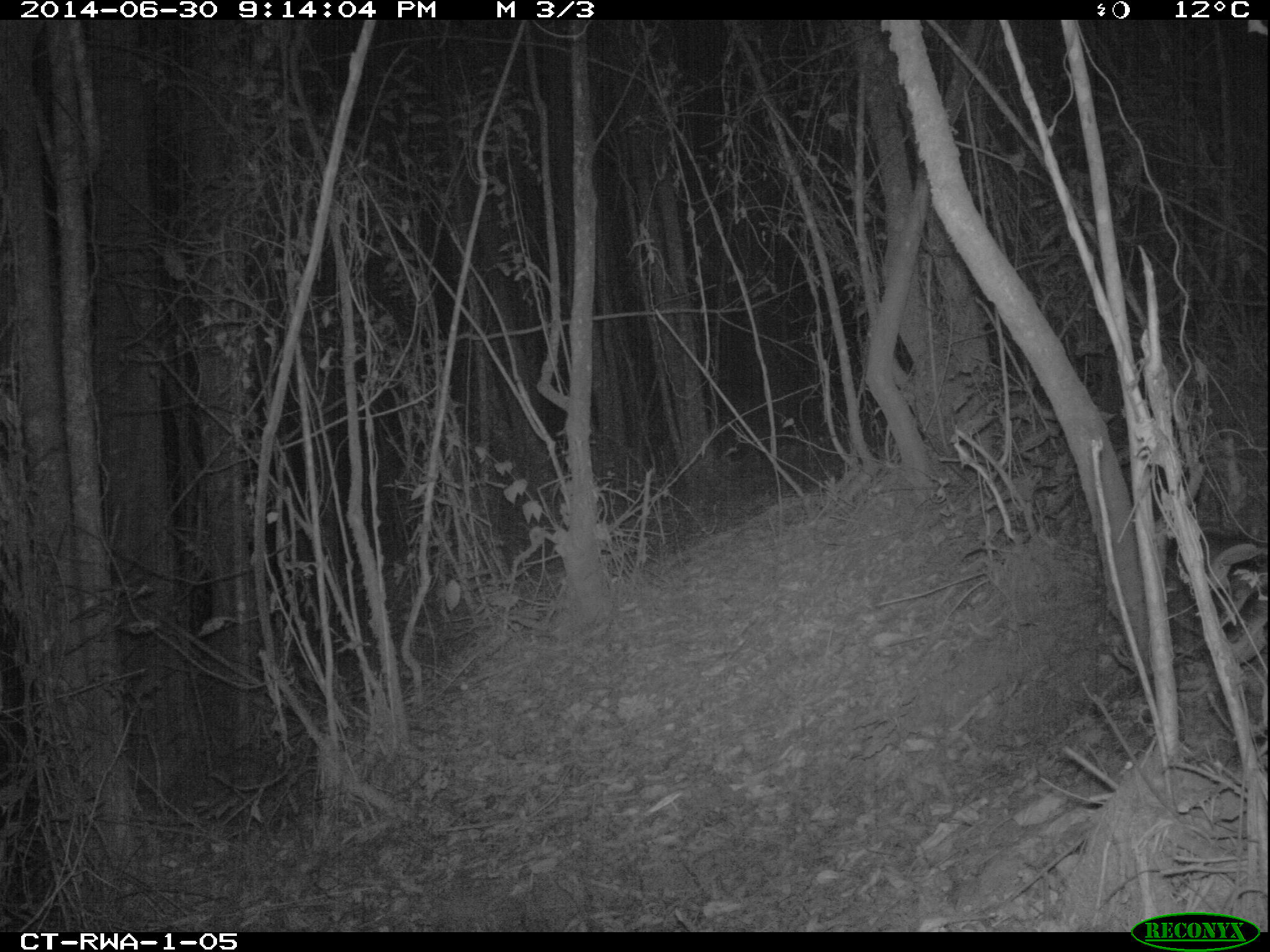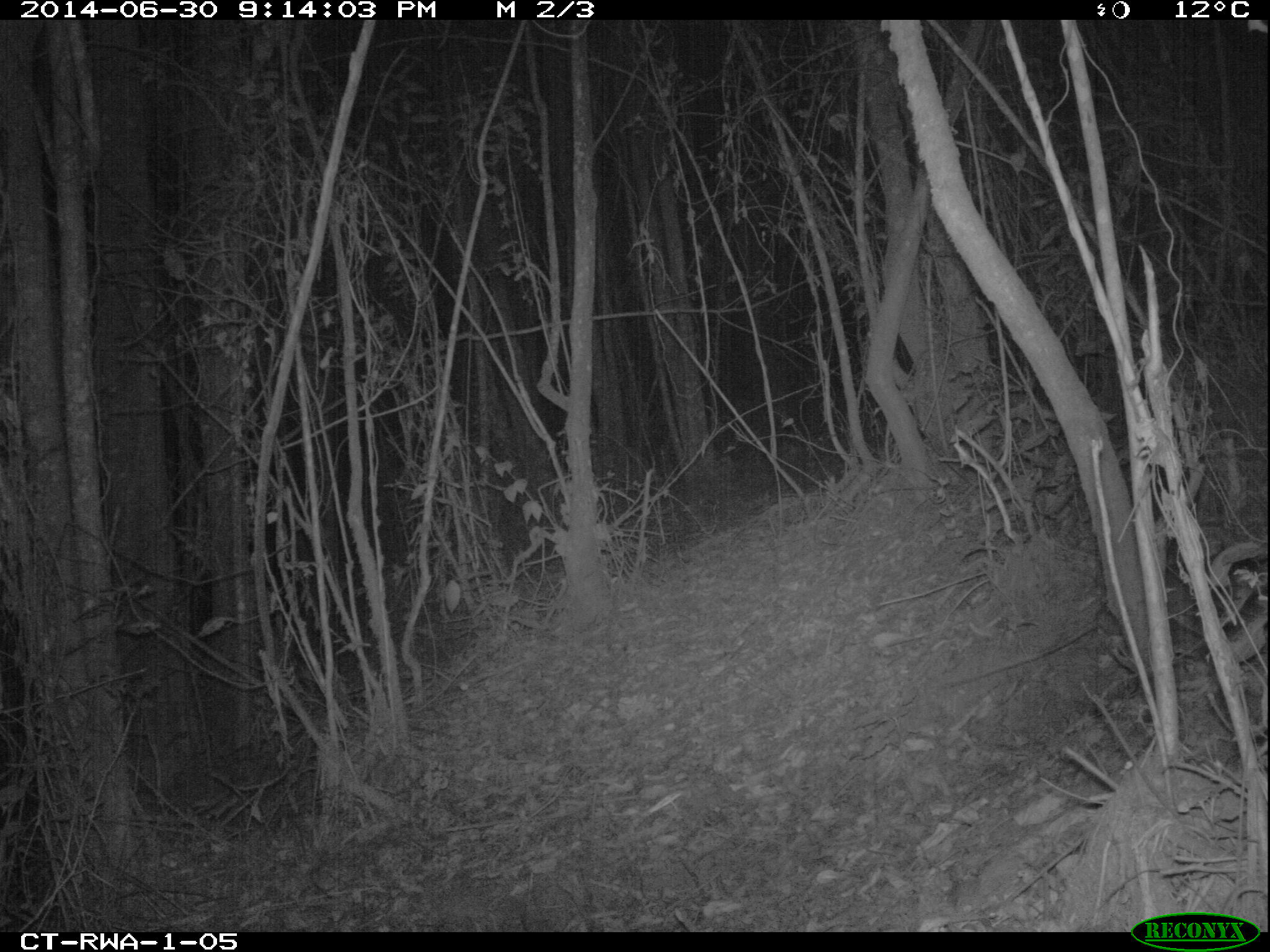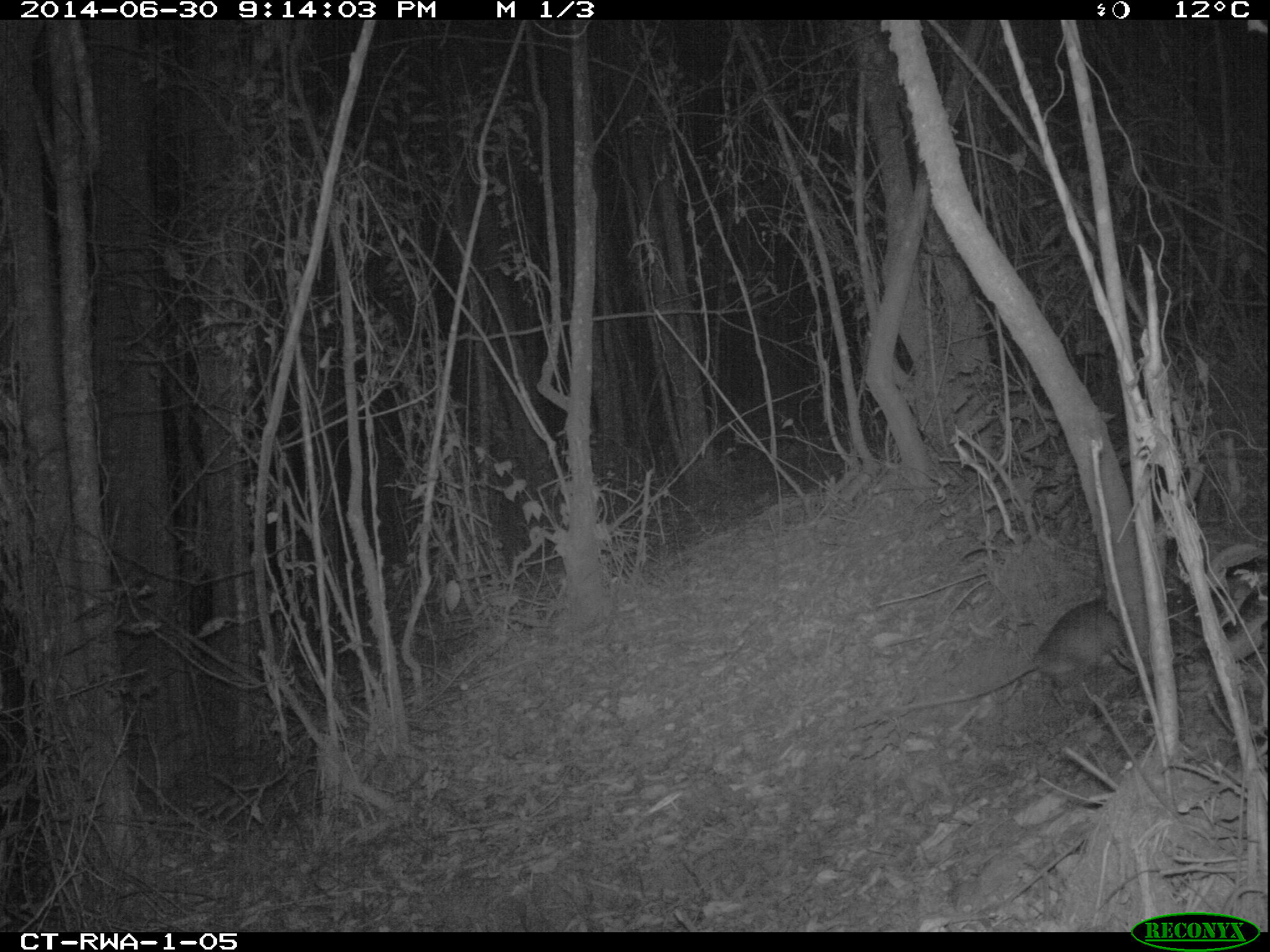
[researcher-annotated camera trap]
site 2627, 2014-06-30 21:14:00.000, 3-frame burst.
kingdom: Animalia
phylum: Chordata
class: Mammalia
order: Rodentia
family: Muridae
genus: Malacomys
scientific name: Malacomys longipes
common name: big-eared swamp rat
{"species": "Malacomys longipes (big-eared swamp rat)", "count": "1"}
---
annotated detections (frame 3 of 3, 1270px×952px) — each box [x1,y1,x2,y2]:
malacomys longipes: [874,594,1135,713]